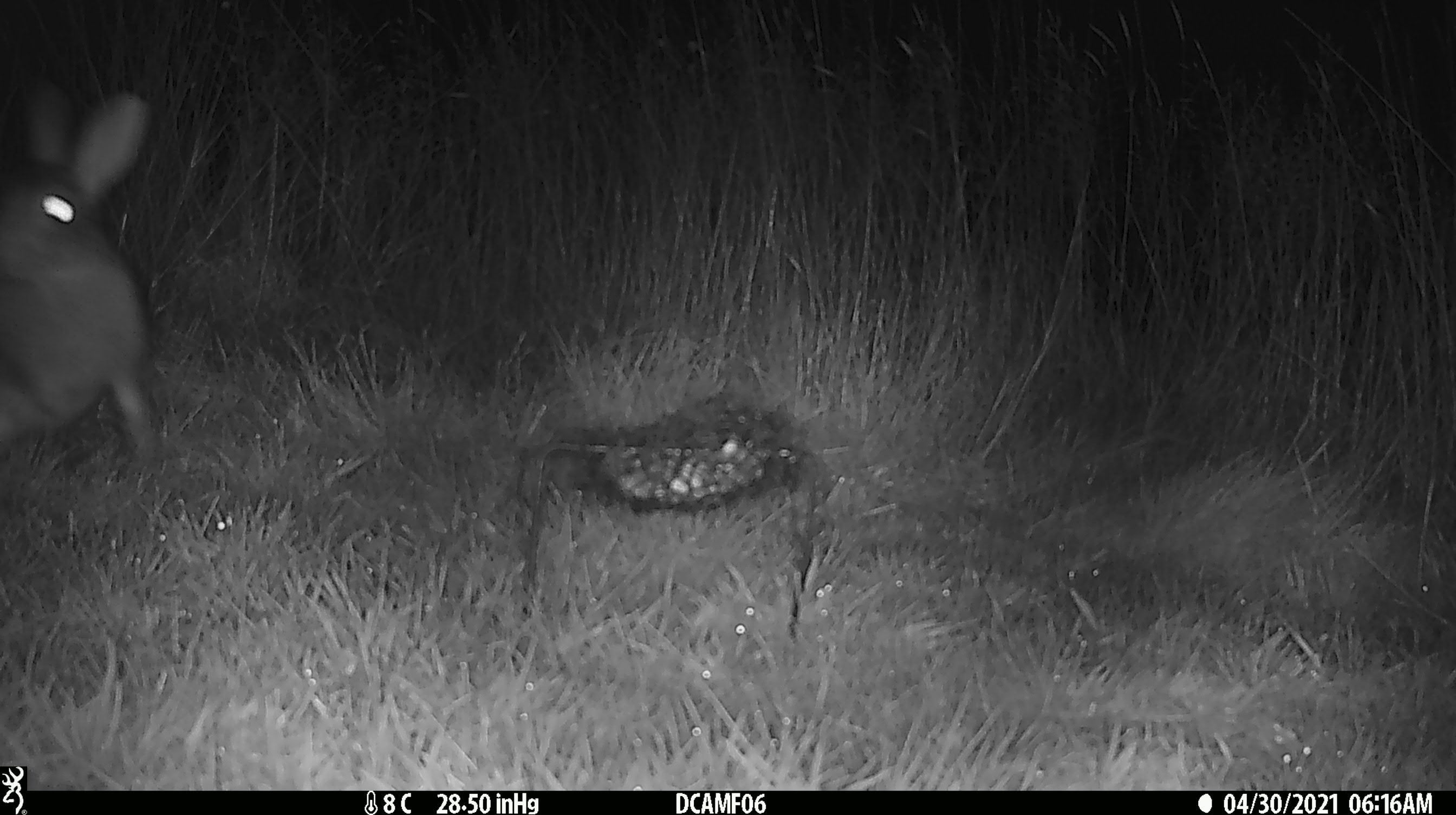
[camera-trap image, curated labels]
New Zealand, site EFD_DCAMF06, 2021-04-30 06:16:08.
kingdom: Animalia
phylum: Chordata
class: Mammalia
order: Lagomorpha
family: Leporidae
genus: Oryctolagus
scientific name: Oryctolagus cuniculus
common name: european rabbit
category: rabbit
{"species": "rabbit (european rabbit) (Oryctolagus cuniculus)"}